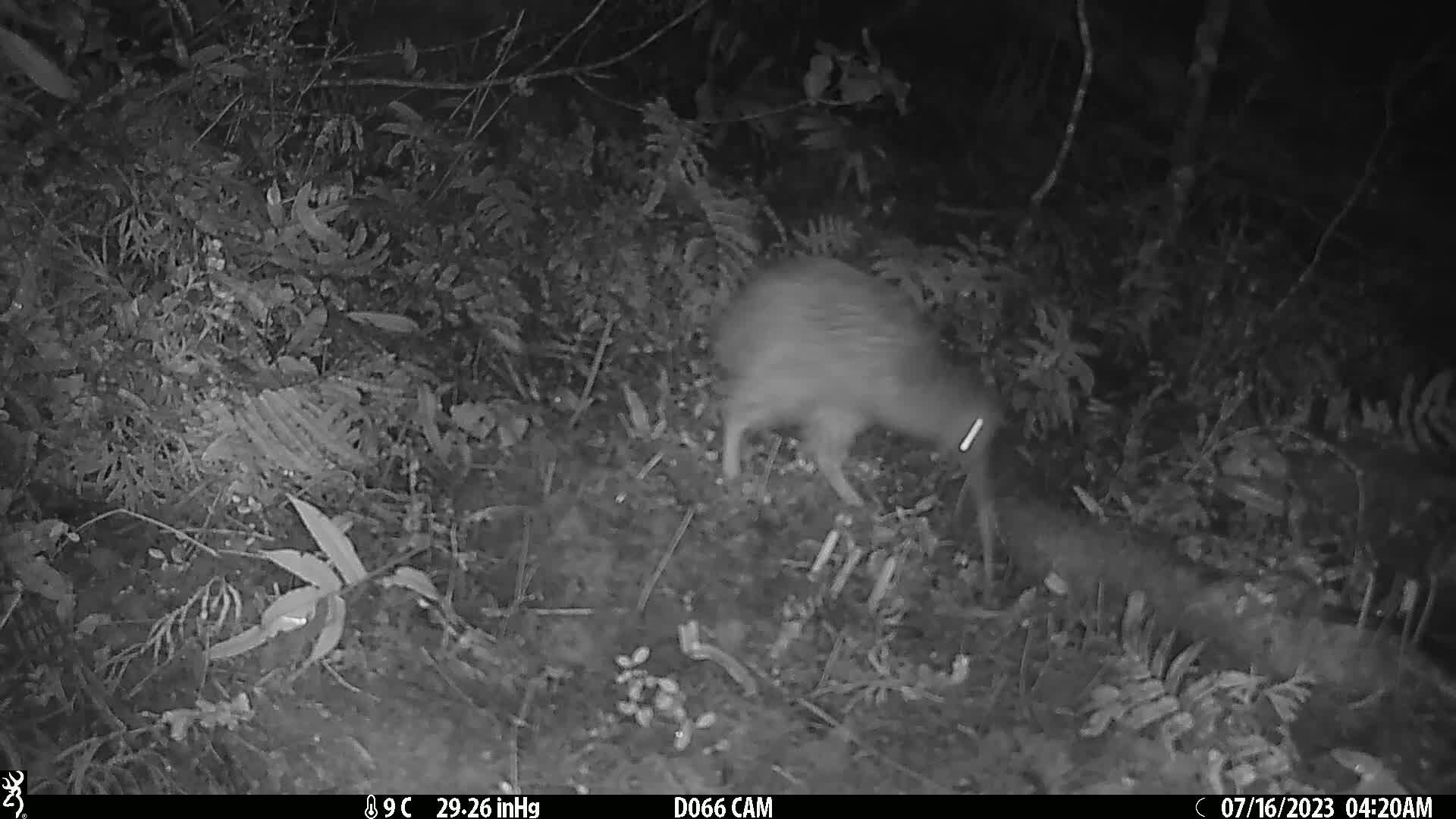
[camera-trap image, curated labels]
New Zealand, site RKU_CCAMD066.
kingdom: Animalia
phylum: Chordata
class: Aves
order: Apterygiformes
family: Apterygidae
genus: Apteryx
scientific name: Apteryx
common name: kiwi